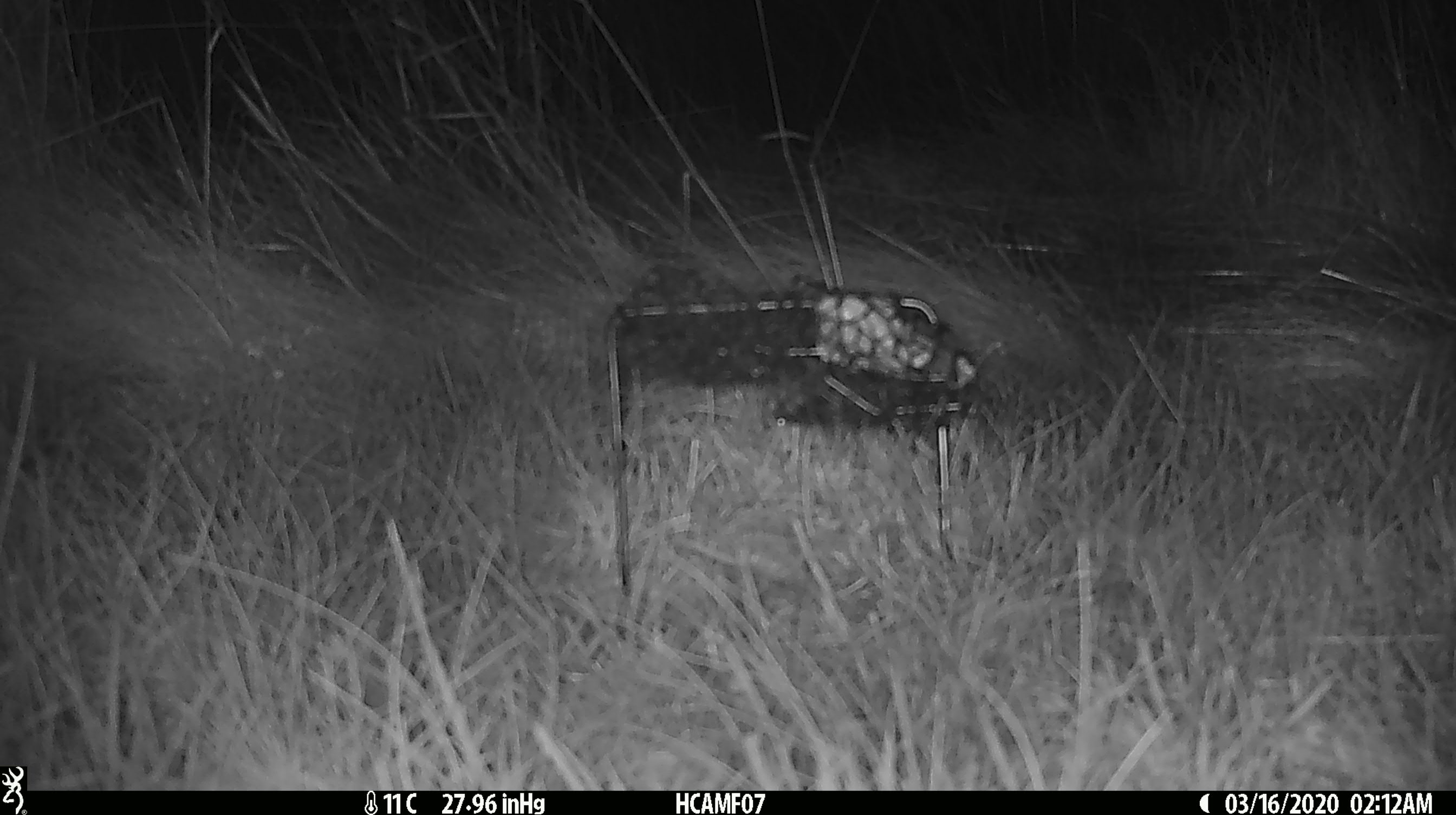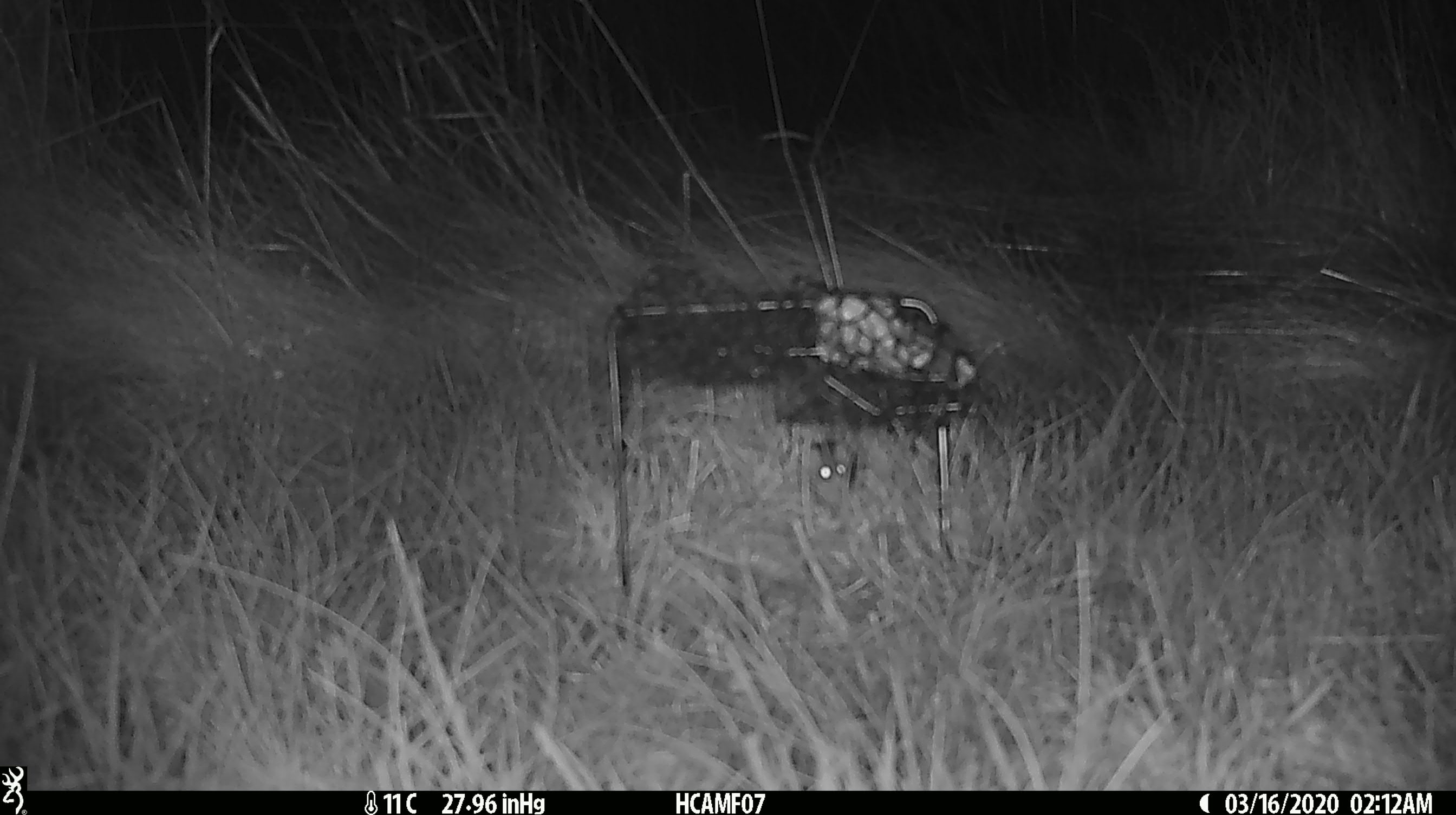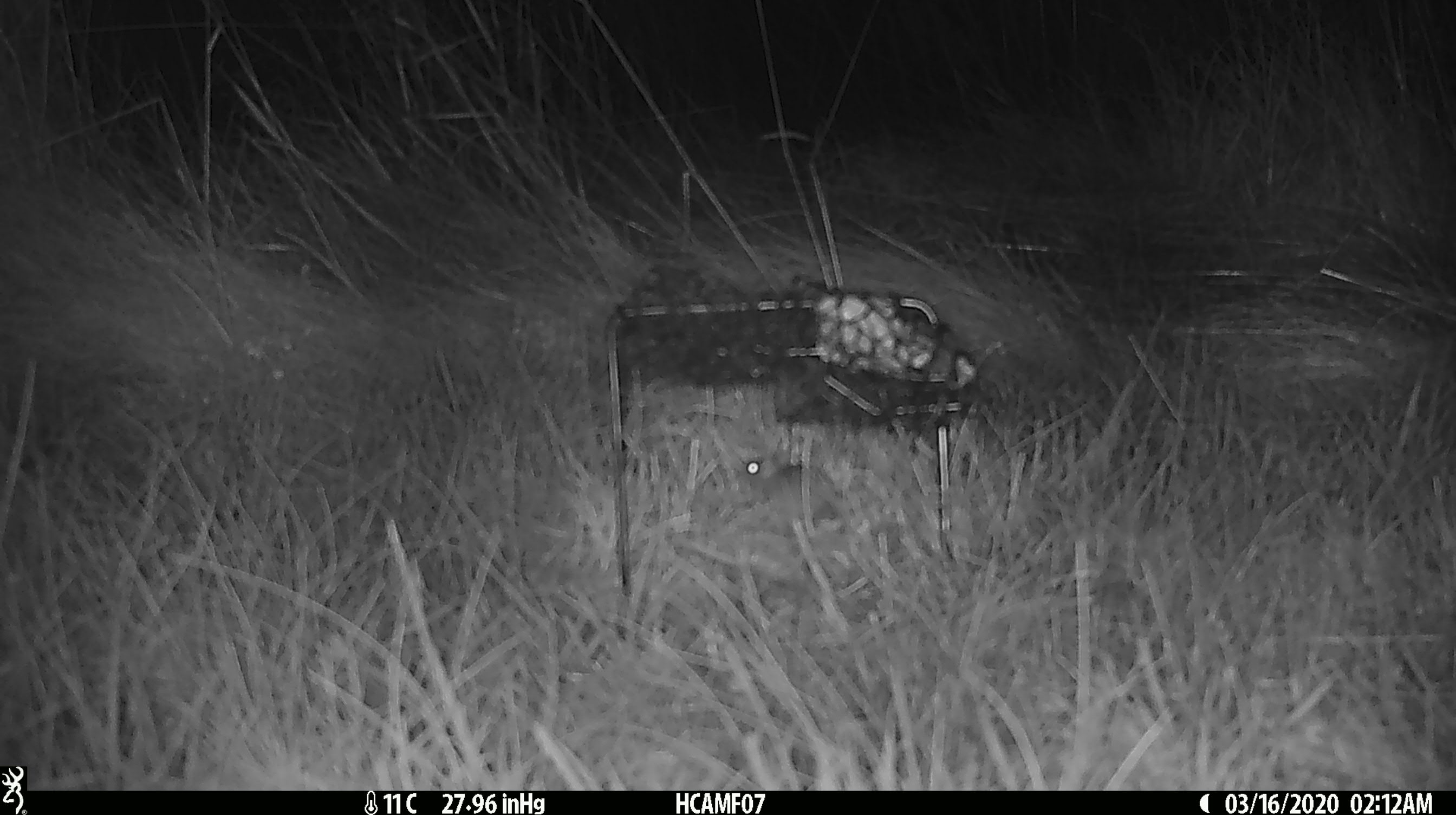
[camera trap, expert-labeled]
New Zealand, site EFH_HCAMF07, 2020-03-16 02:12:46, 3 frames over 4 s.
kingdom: Animalia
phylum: Chordata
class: Mammalia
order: Rodentia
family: Muridae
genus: Mus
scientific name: Mus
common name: mouse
Mouse (Mus).